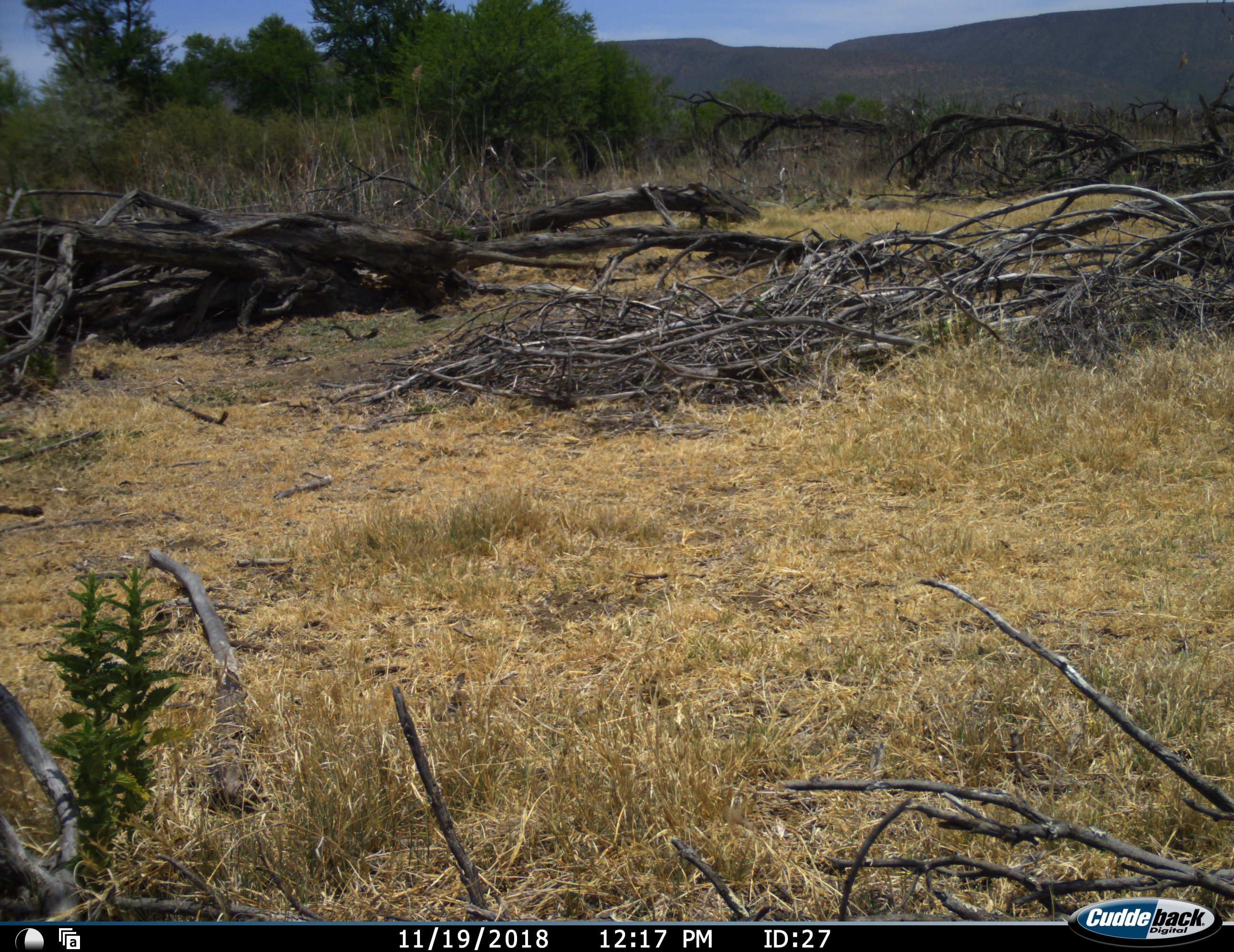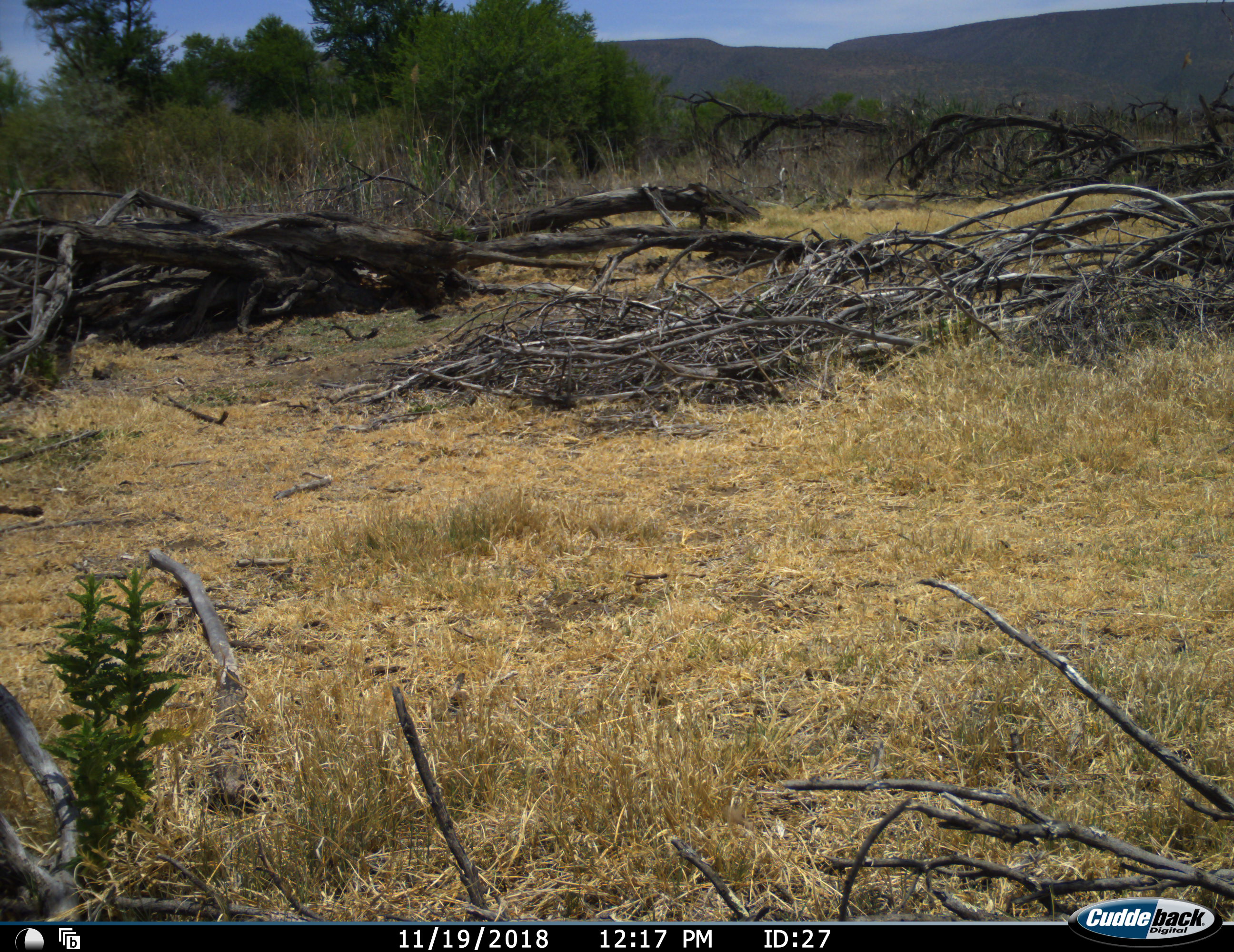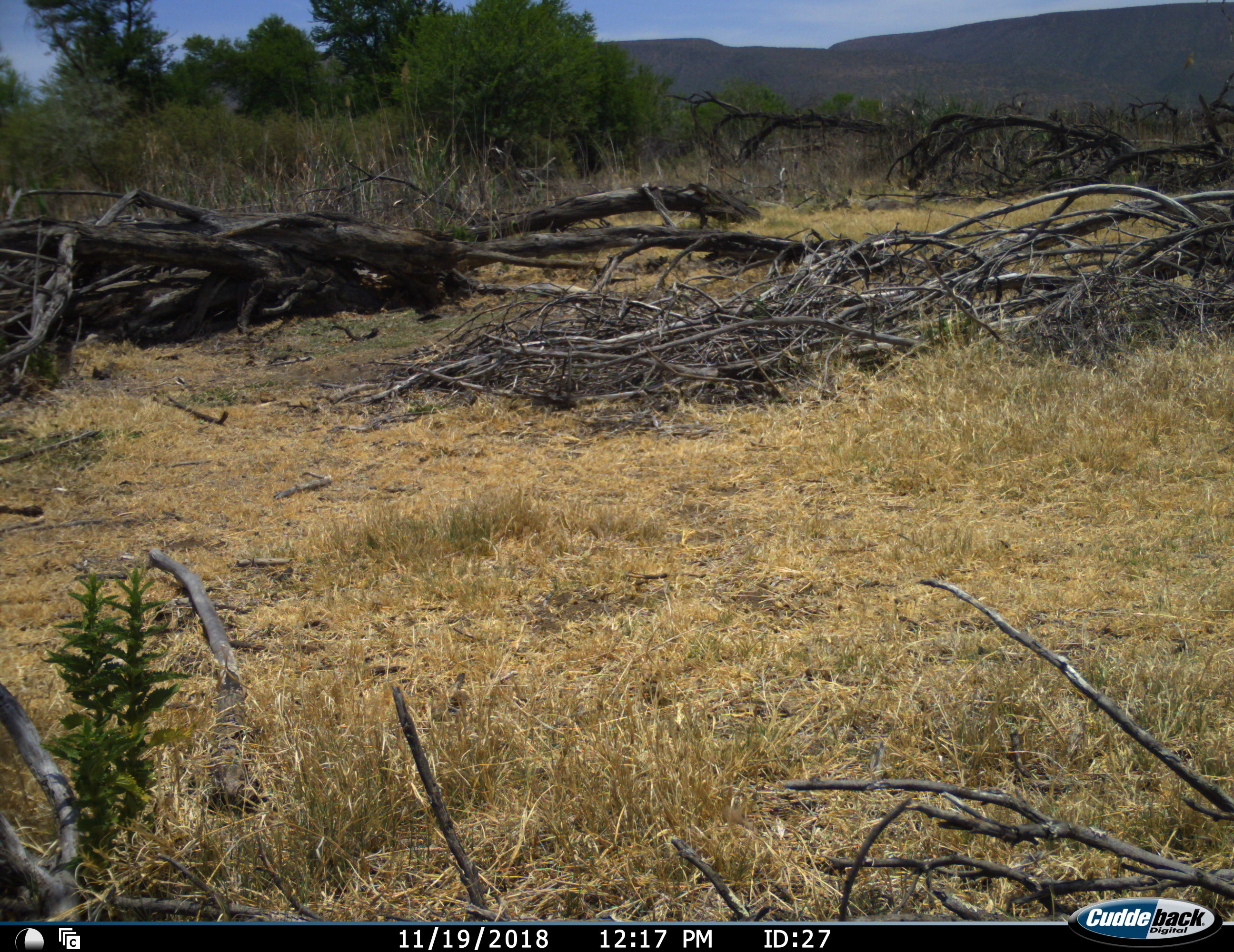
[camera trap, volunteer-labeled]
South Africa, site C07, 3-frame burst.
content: no animal present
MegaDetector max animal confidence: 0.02